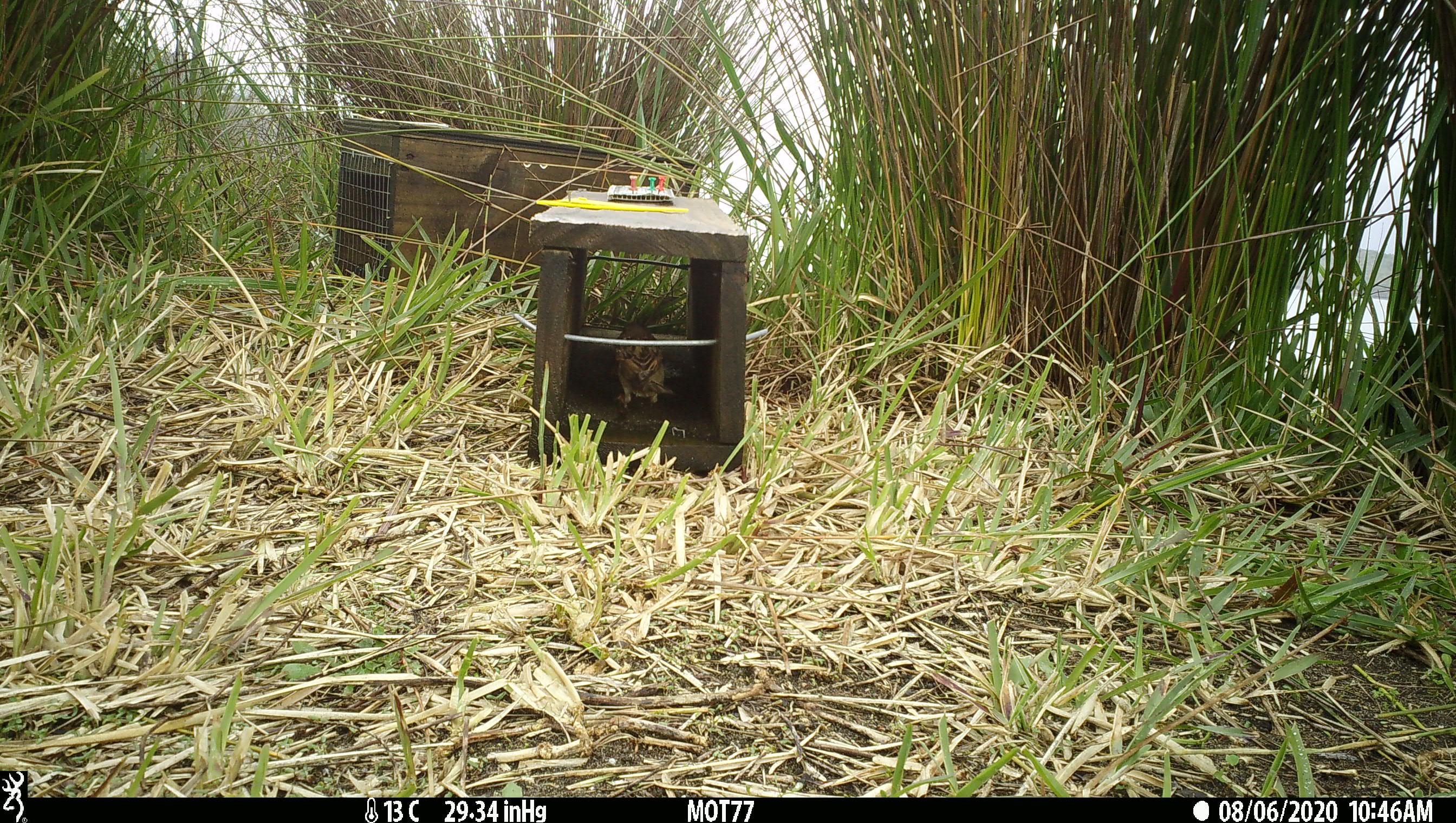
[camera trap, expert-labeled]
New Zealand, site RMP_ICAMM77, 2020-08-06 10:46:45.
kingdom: Animalia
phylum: Chordata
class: Aves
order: Passeriformes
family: Passeridae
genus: Passer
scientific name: Passer domesticus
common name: house sparrow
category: sparrow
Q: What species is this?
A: Sparrow (house sparrow) (Passer domesticus).